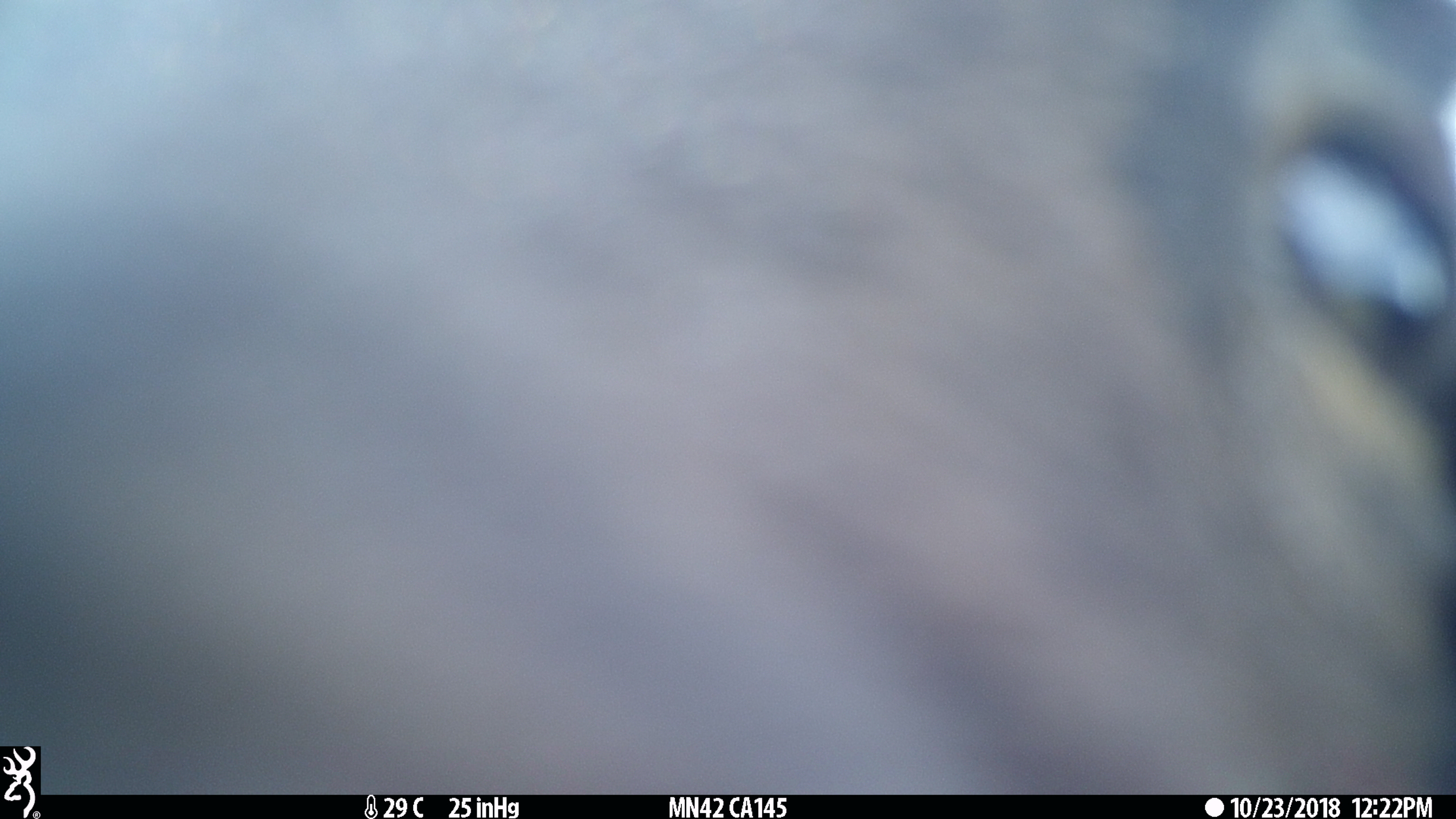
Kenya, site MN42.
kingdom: Animalia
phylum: Chordata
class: Mammalia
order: Artiodactyla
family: Bovidae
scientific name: Bovidae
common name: sheep or goat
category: shoat